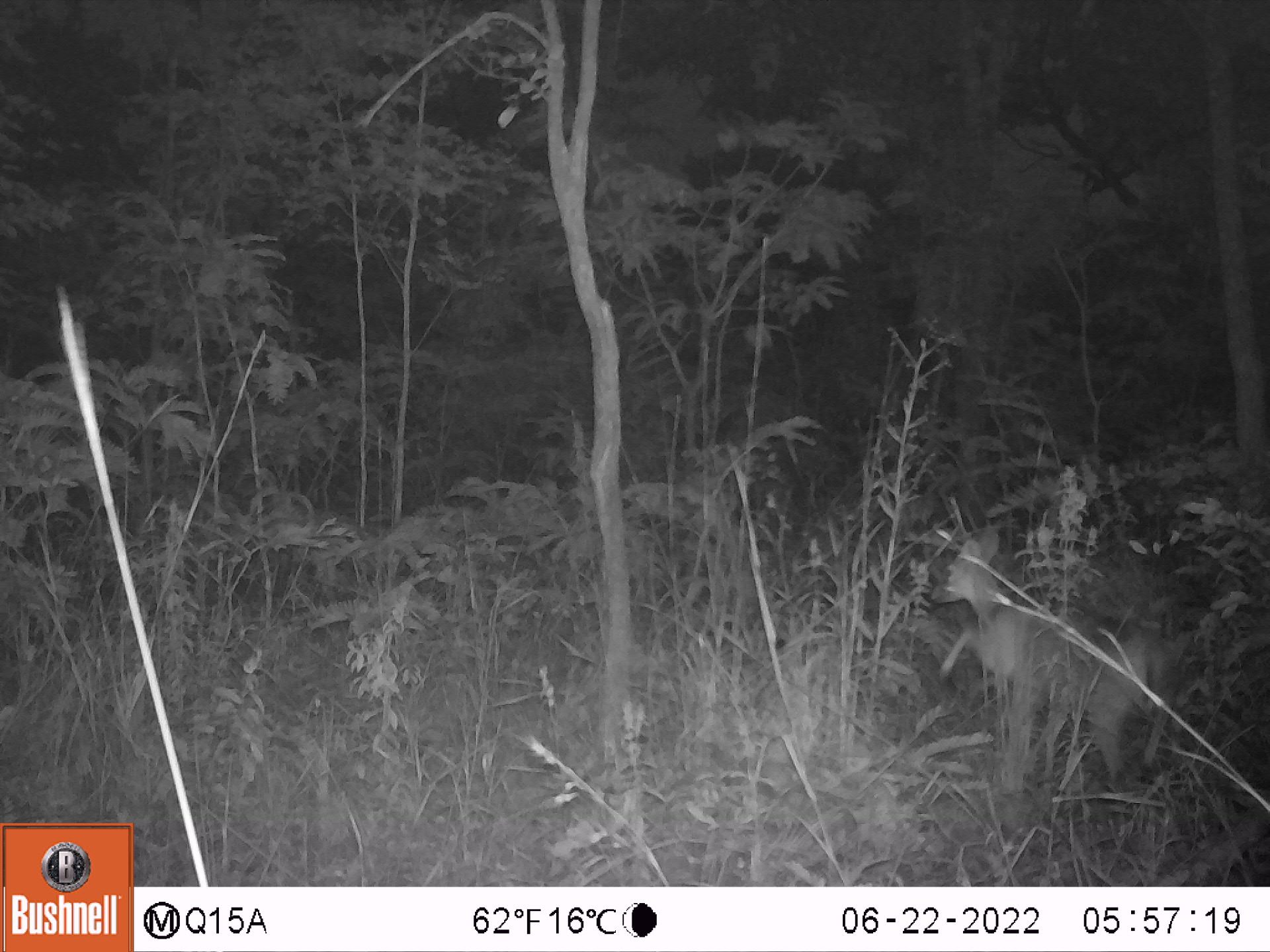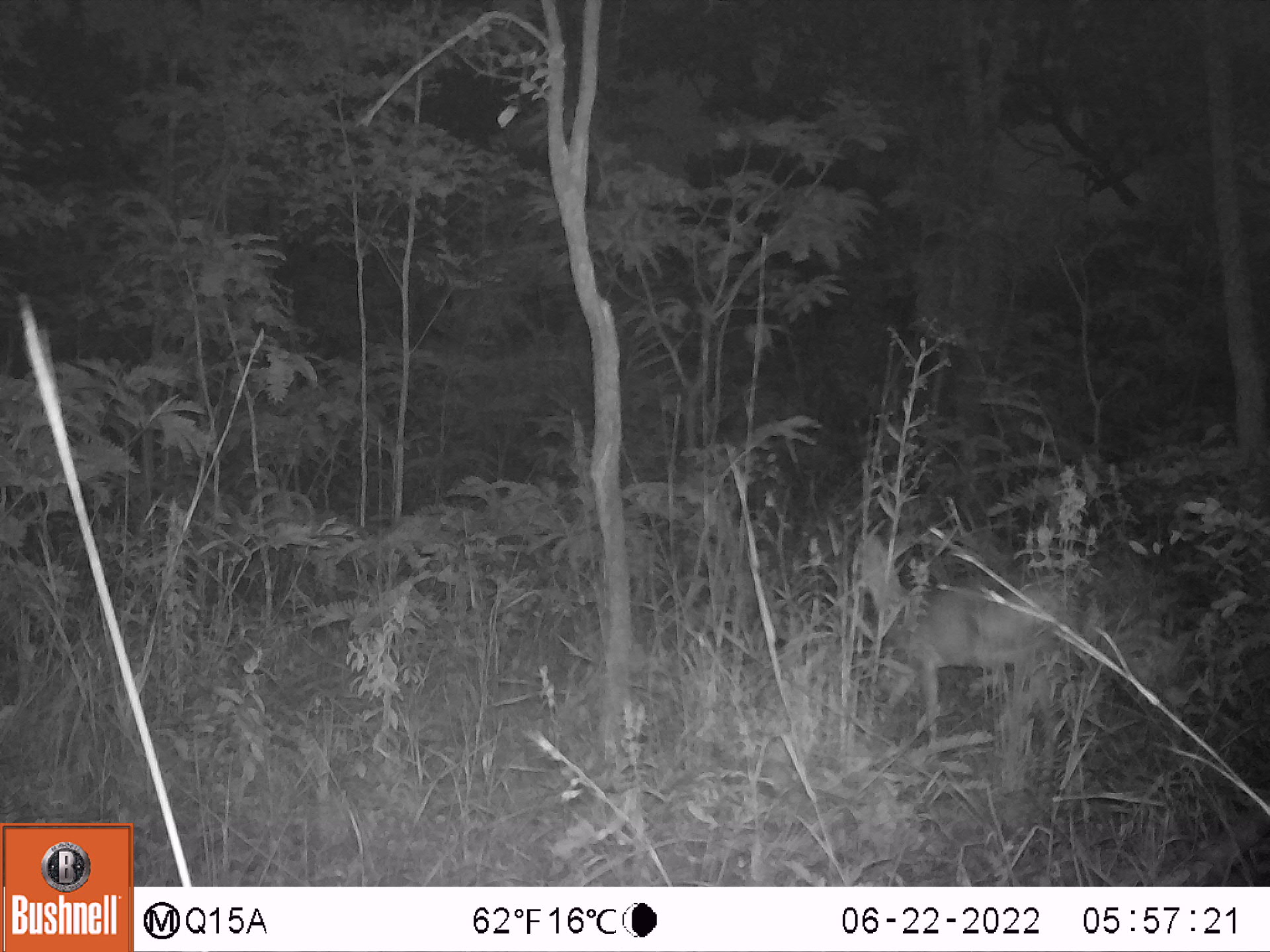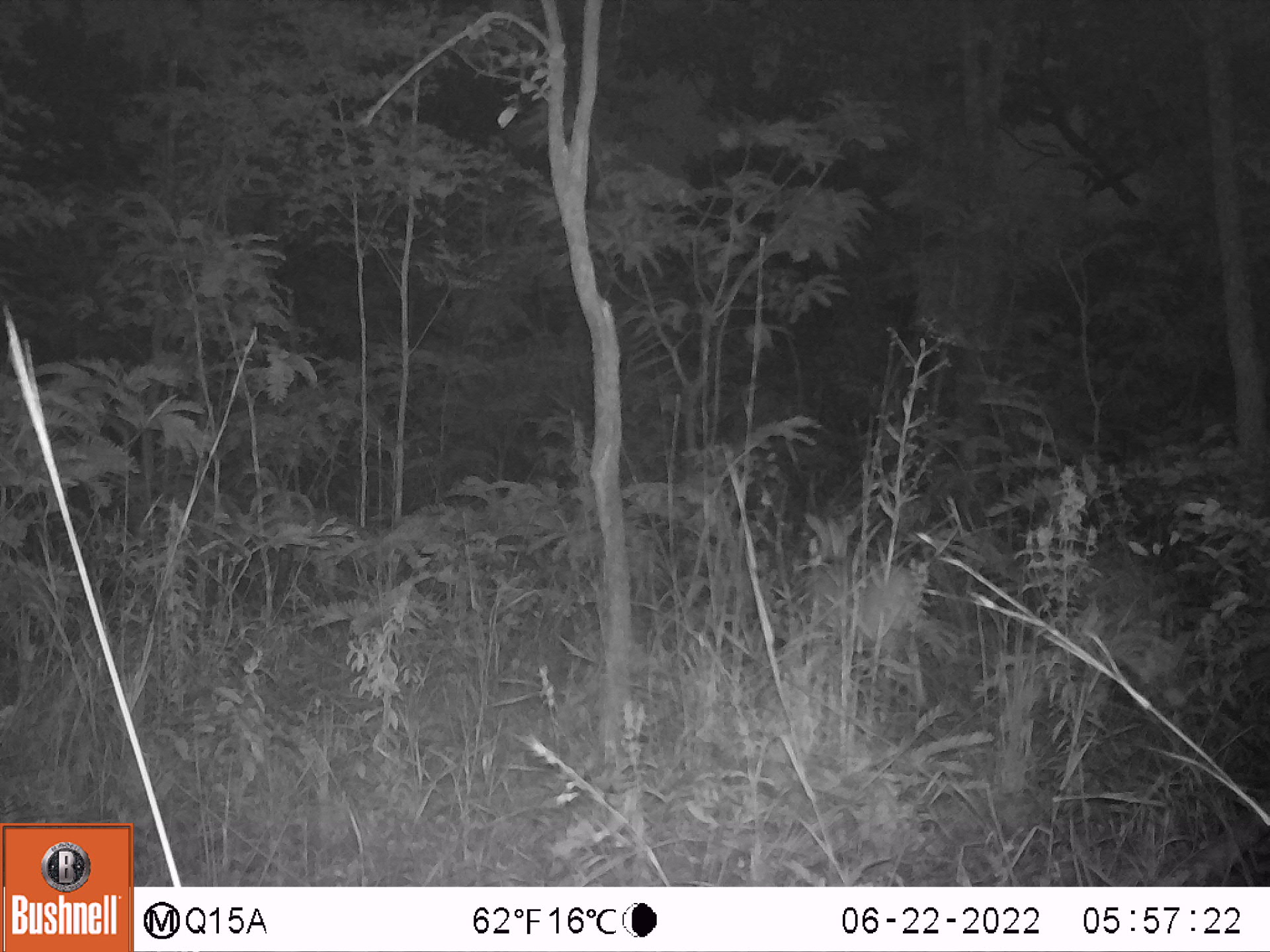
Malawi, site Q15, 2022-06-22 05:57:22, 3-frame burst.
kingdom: Animalia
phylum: Chordata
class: Mammalia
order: Artiodactyla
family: Bovidae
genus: Sylvicapra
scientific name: Sylvicapra grimmia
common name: common duiker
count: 1